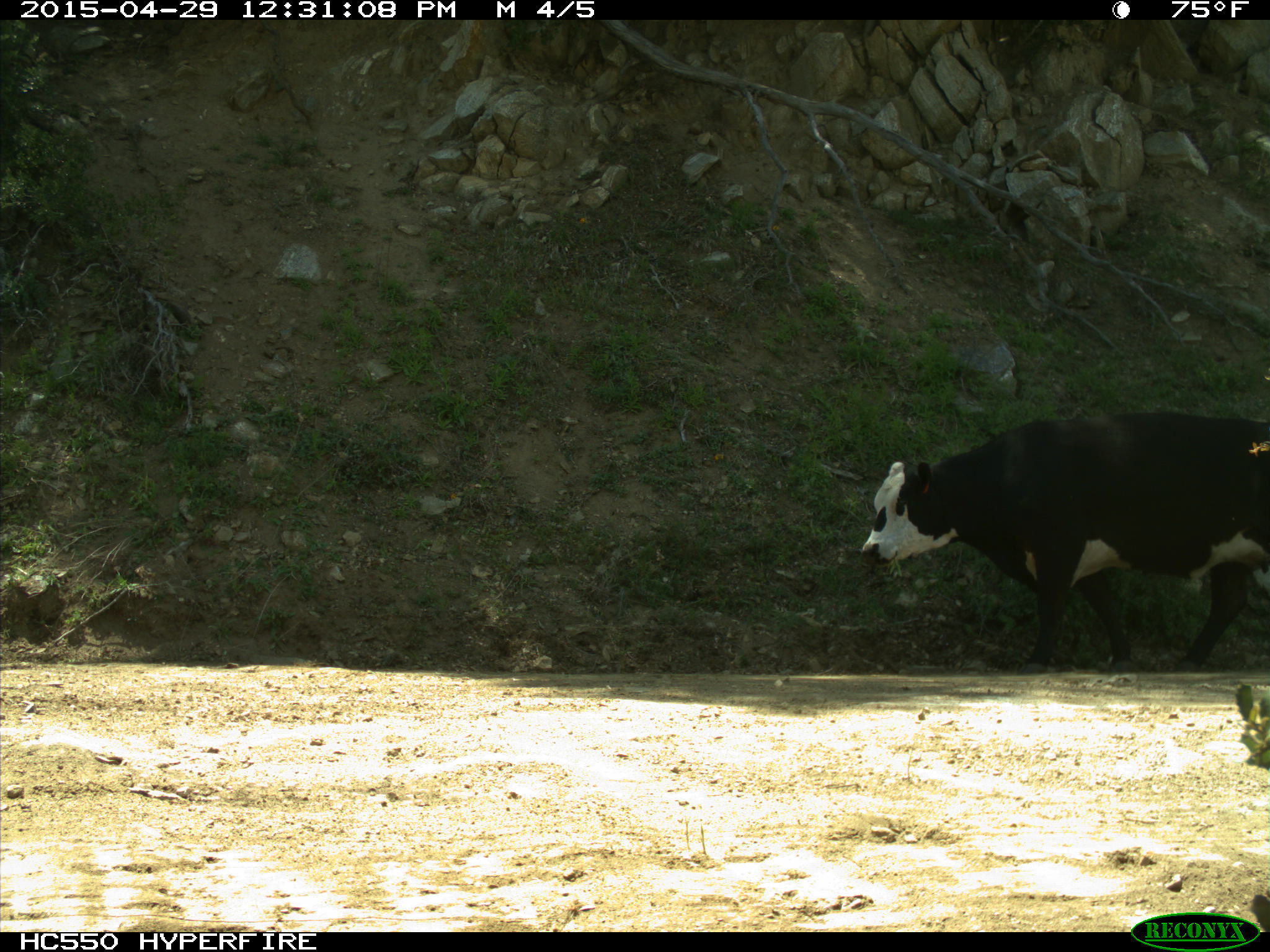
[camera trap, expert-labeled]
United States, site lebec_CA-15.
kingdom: Animalia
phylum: Chordata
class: Mammalia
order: Artiodactyla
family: Bovidae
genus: Bos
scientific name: Bos taurus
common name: domestic cow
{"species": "Bos taurus (domestic cow)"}